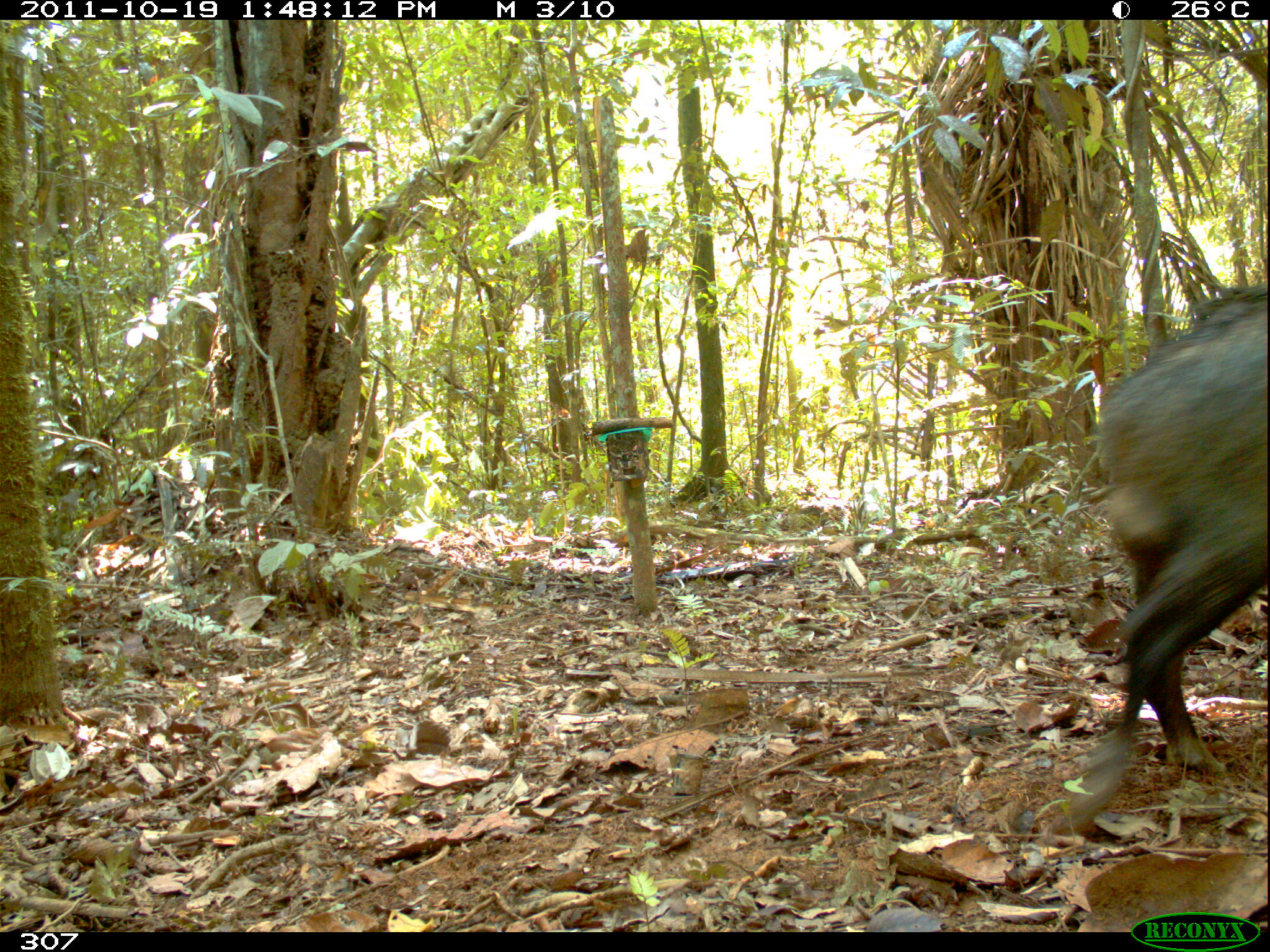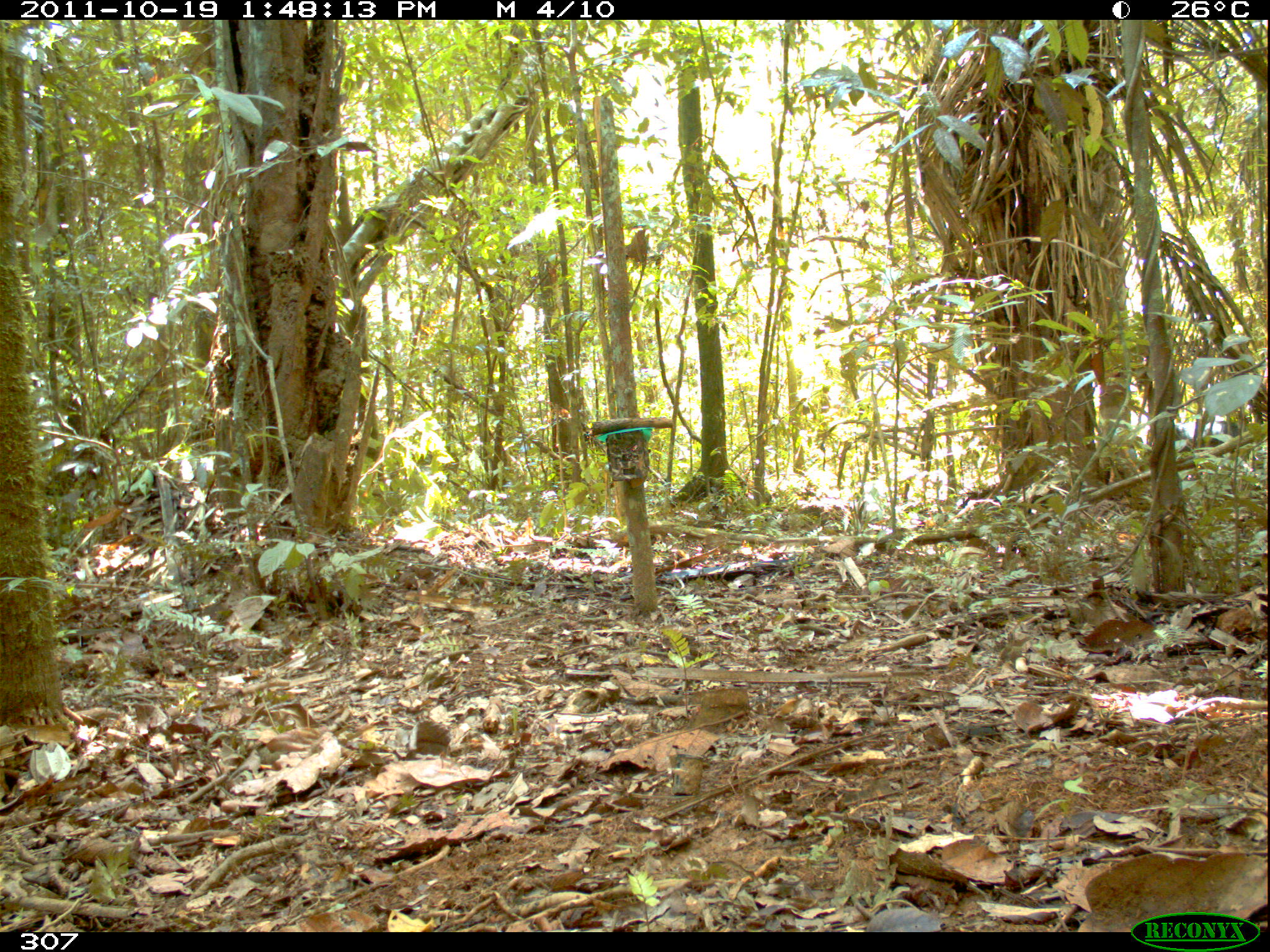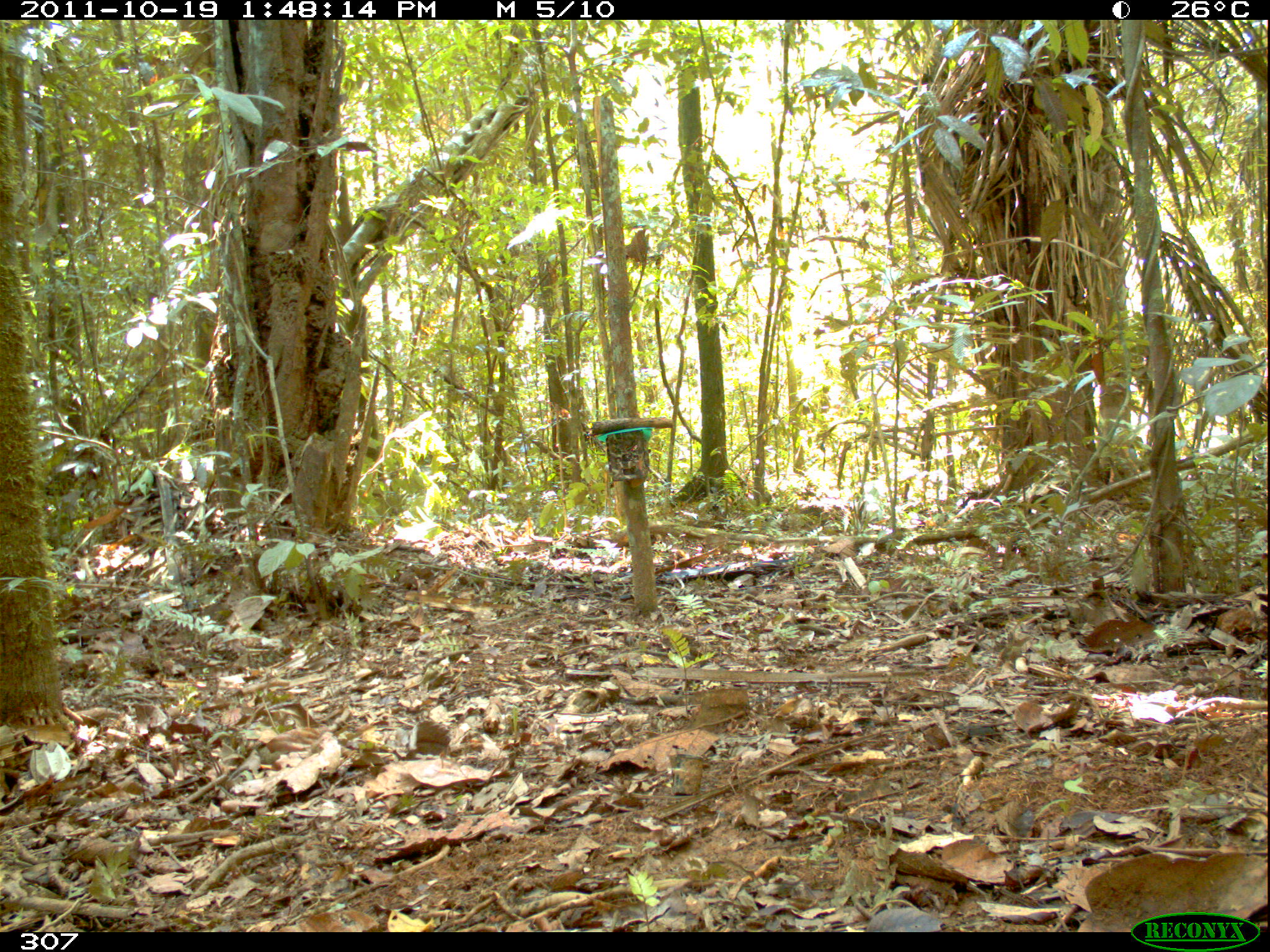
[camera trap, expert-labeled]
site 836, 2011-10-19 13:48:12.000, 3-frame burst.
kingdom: Animalia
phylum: Chordata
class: Mammalia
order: Artiodactyla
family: Tayassuidae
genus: Tayassu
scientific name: Tayassu pecari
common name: white-lipped peccary